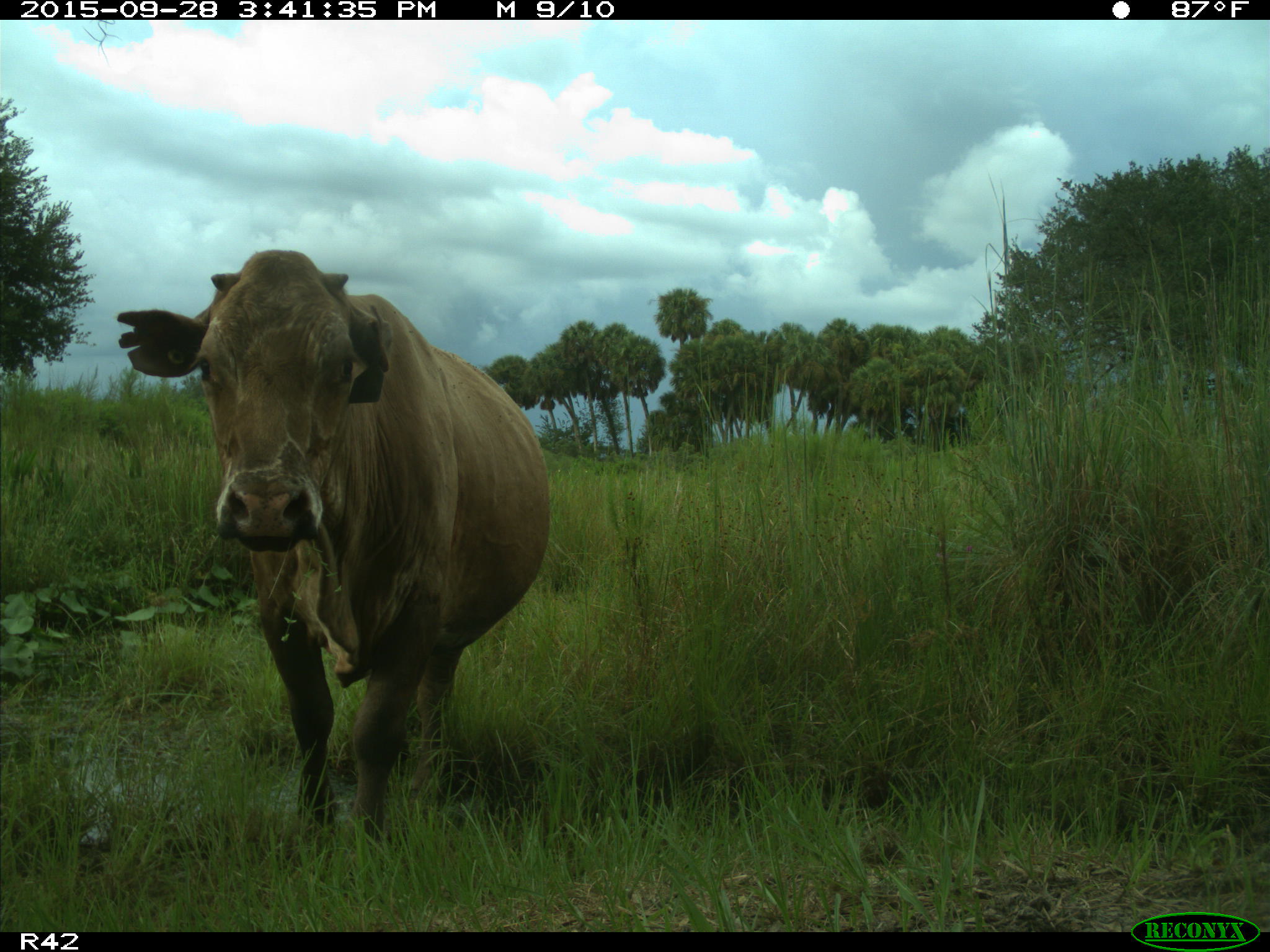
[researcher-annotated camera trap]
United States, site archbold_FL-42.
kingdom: Animalia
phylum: Chordata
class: Mammalia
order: Artiodactyla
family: Bovidae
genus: Bos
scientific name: Bos taurus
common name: domestic cow